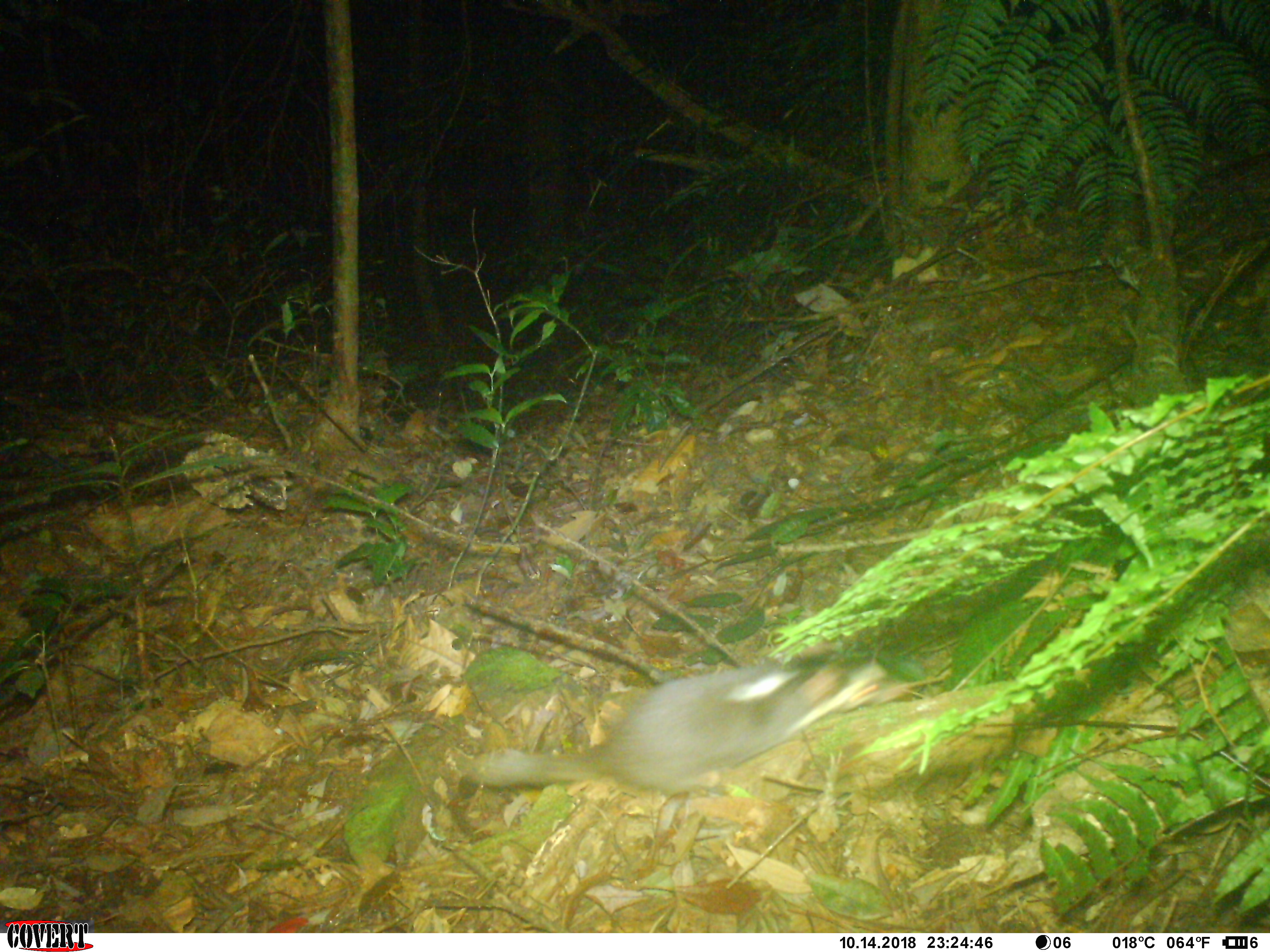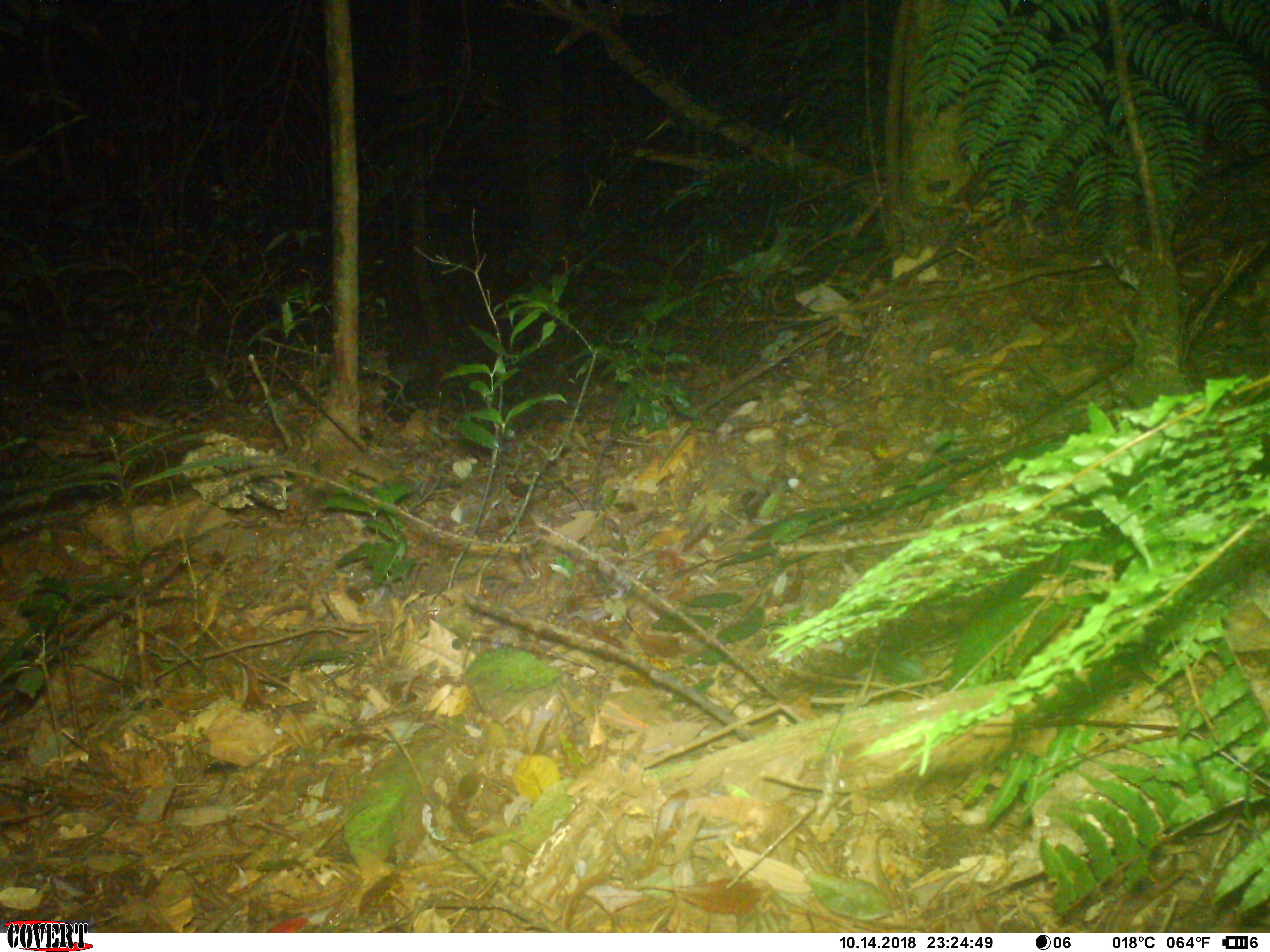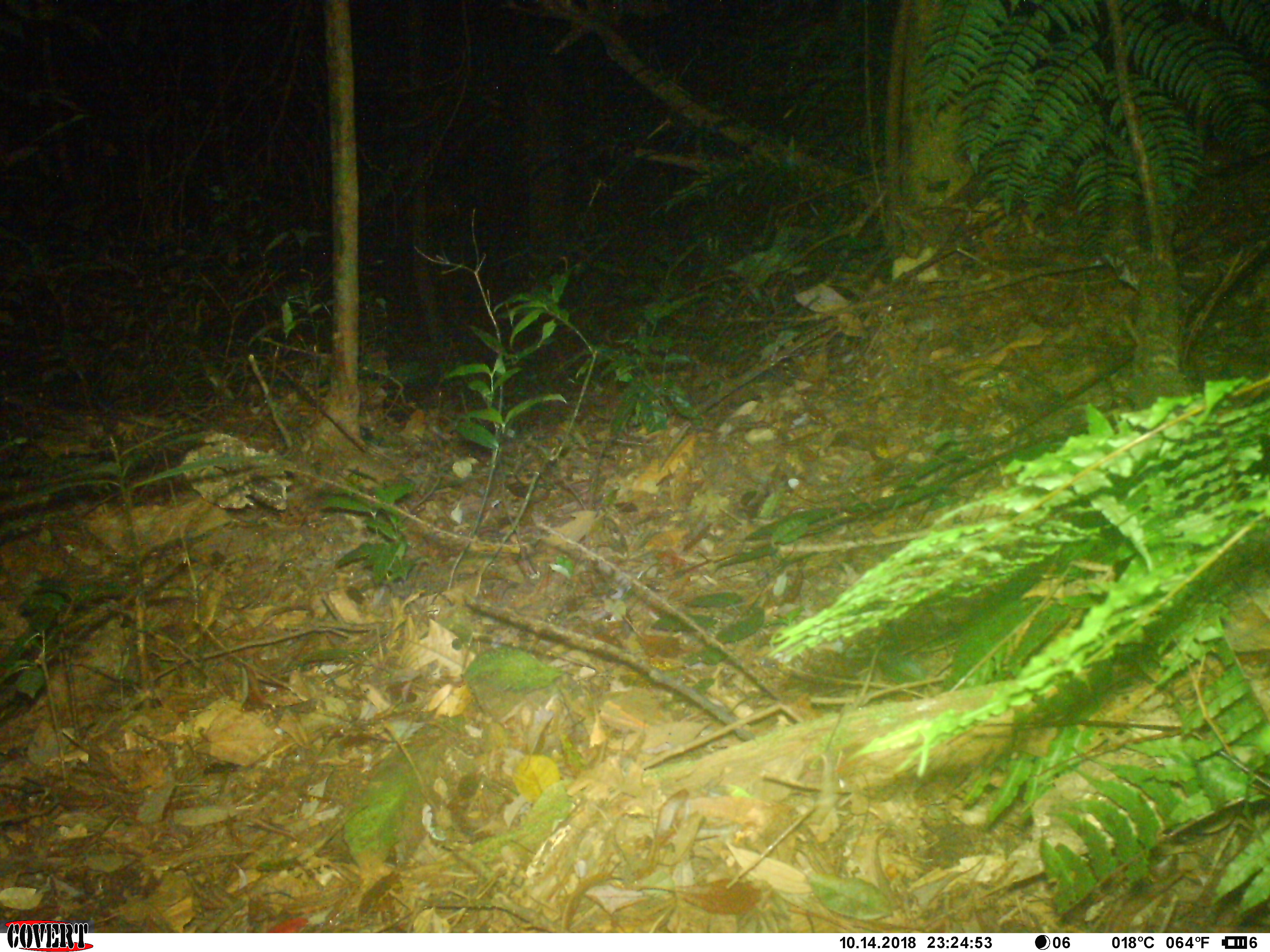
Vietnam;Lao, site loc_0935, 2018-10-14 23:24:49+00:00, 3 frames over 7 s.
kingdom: Animalia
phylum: Chordata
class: Mammalia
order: Carnivora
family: Mustelidae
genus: Melogale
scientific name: Melogale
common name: ferret badger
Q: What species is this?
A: Ferret badger (Melogale).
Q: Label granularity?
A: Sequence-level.